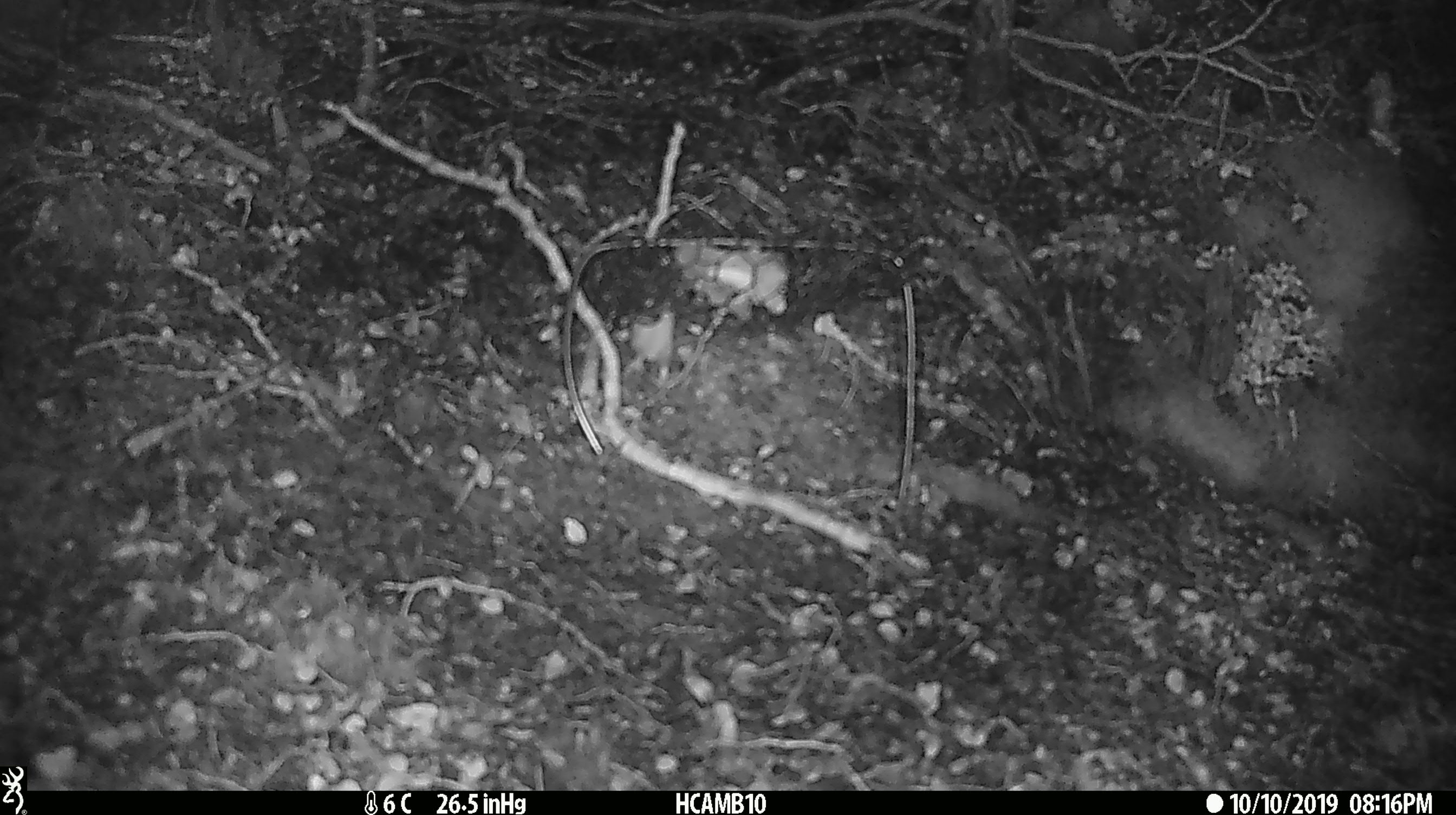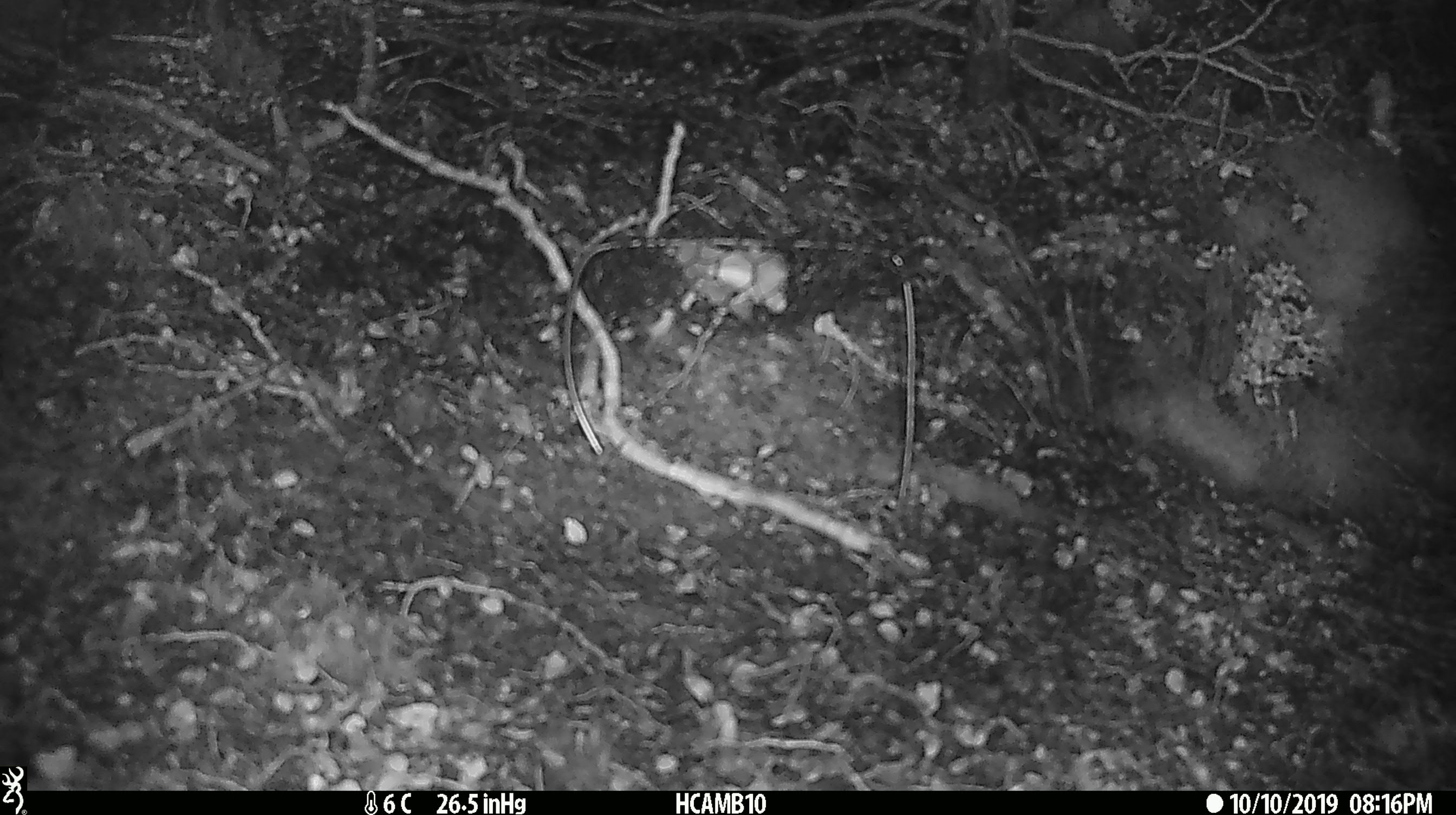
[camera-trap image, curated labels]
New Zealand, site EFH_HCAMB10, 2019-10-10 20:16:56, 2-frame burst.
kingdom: Animalia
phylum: Chordata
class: Mammalia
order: Rodentia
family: Muridae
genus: Mus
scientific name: Mus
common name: mouse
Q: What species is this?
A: Mouse (Mus).